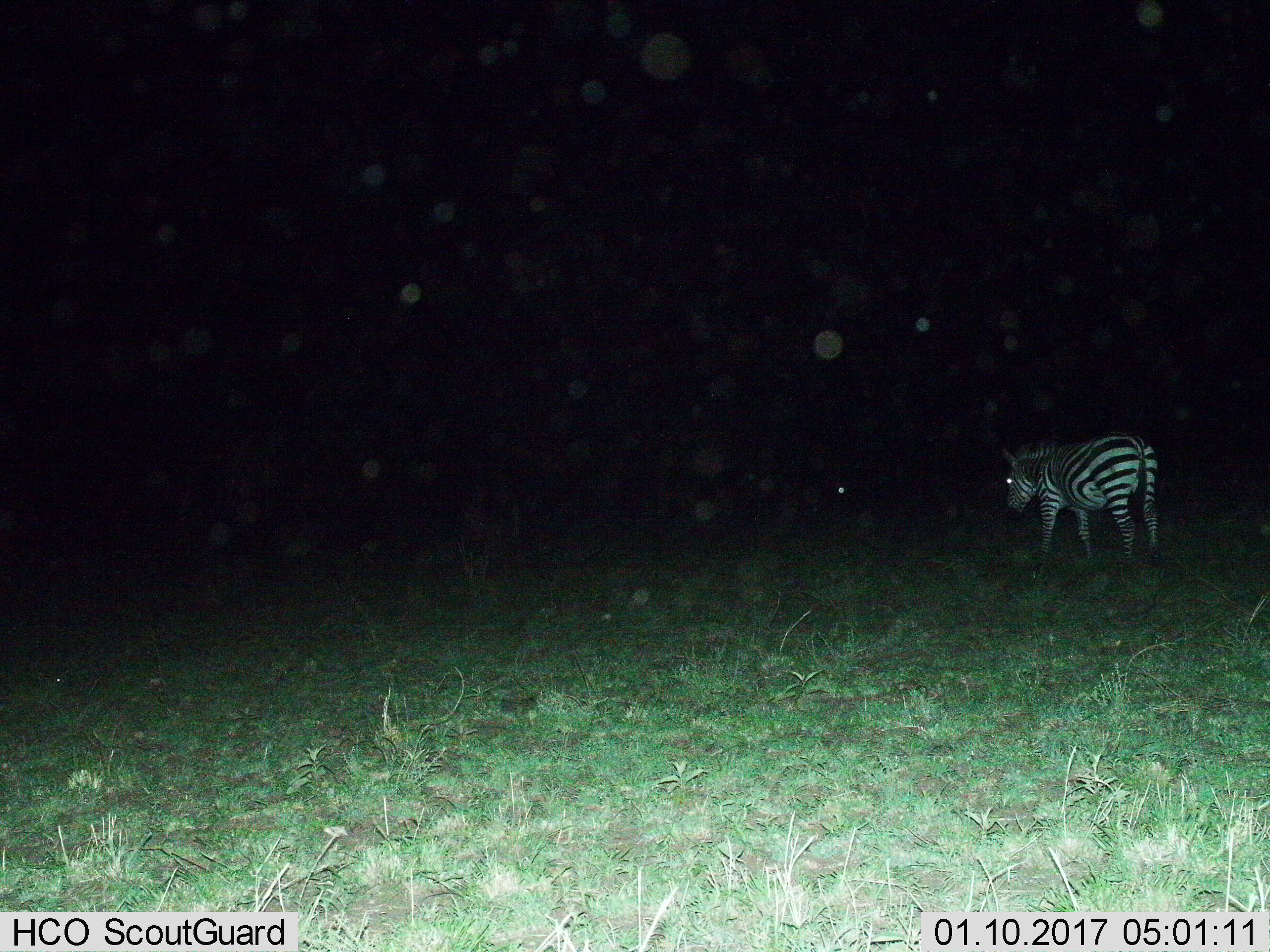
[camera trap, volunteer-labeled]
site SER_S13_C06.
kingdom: Animalia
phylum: Chordata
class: Mammalia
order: Perissodactyla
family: Equidae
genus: Equus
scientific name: Equus quagga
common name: plains zebra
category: zebraplains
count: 1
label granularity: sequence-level